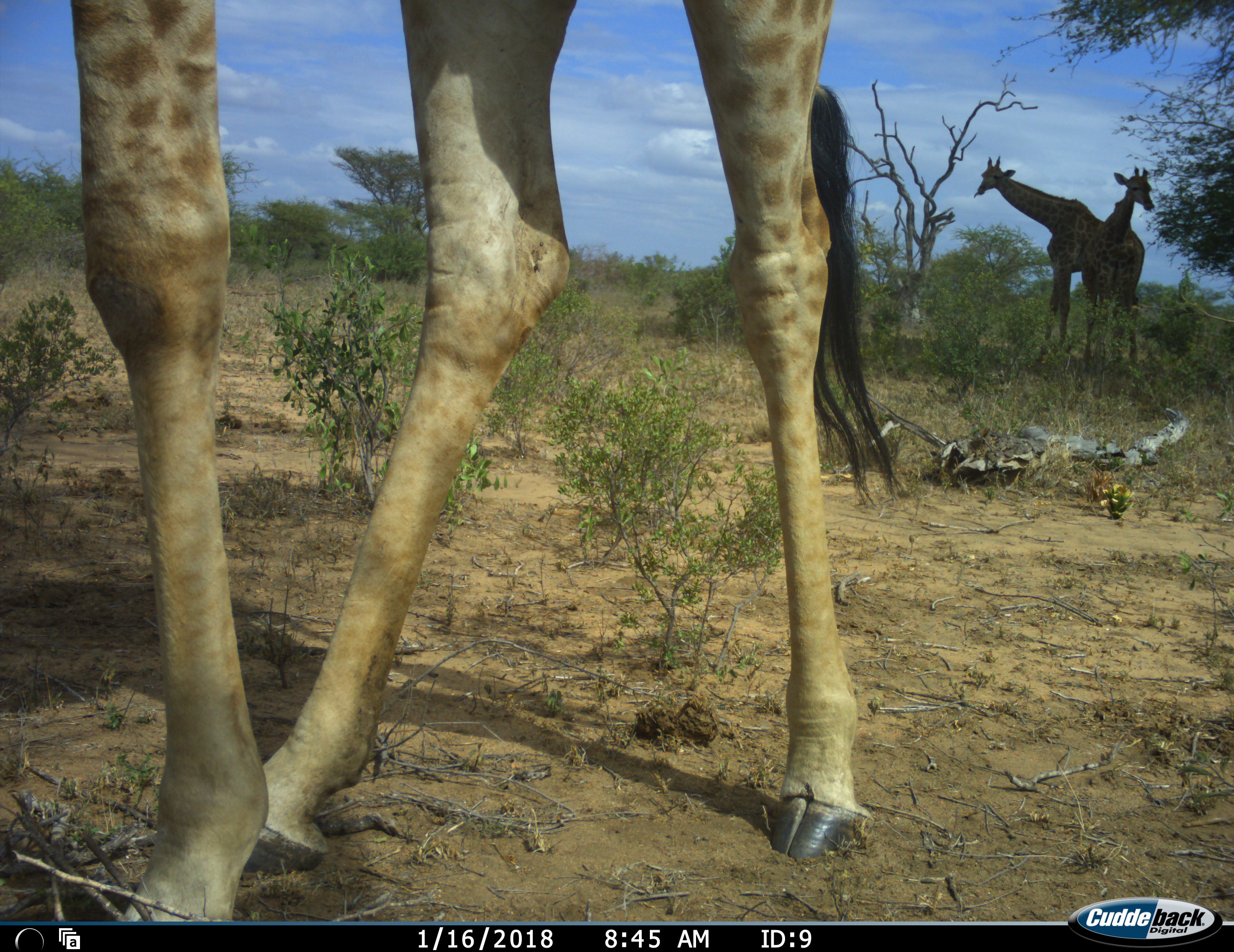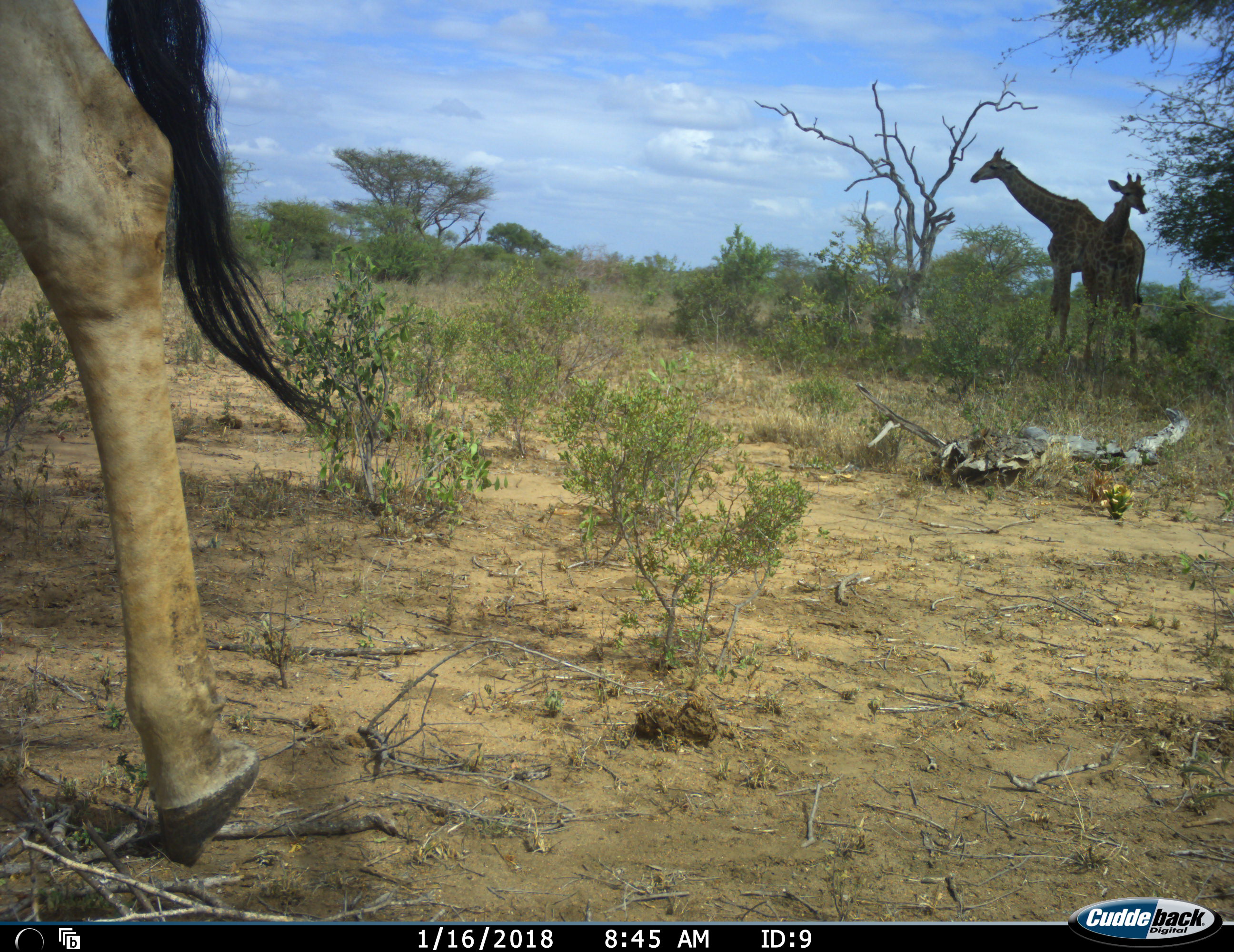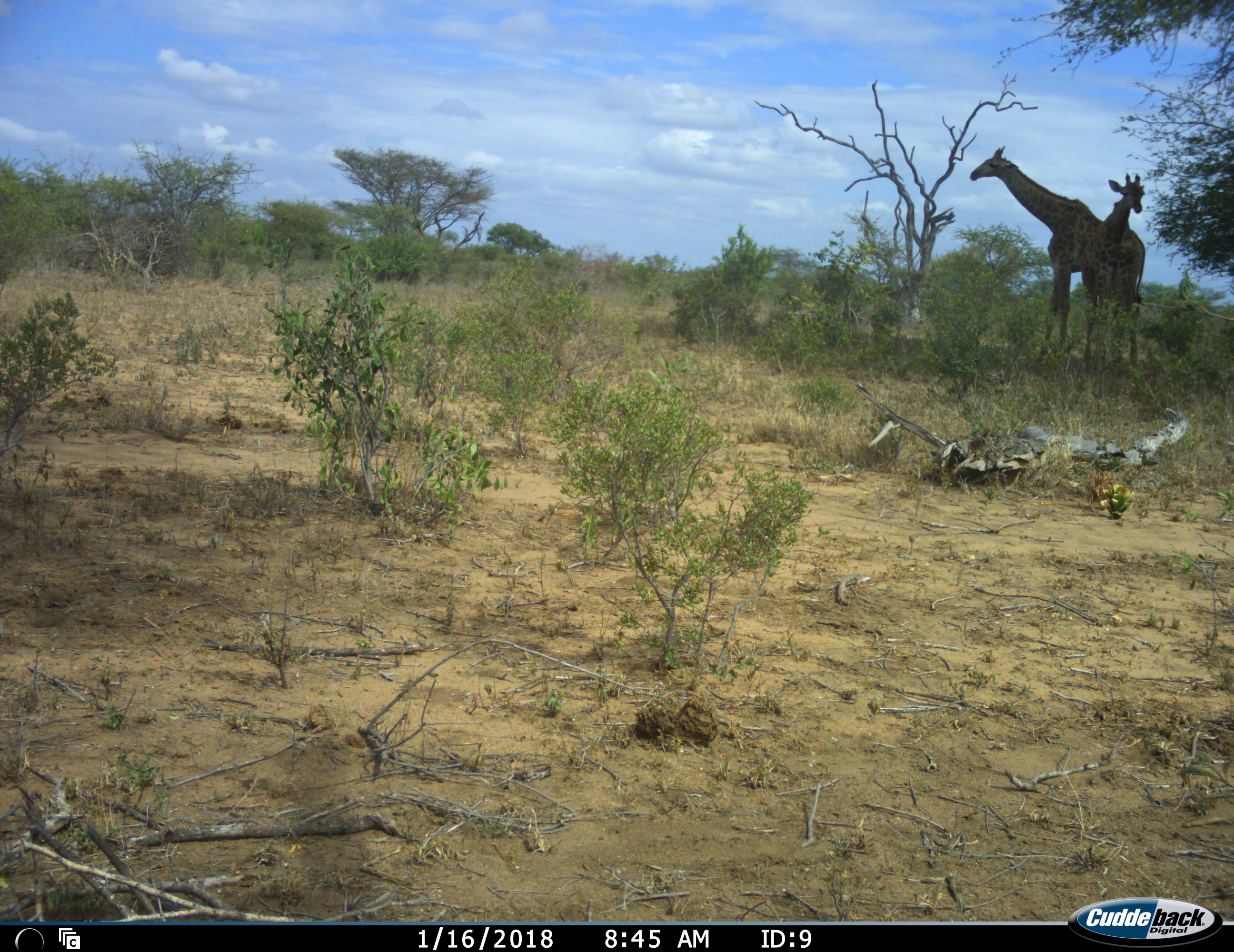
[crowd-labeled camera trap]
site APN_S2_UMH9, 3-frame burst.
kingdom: Animalia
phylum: Chordata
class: Mammalia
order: Artiodactyla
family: Giraffidae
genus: Giraffa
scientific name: Giraffa camelopardalis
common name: giraffe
Giraffe (Giraffa camelopardalis), count 3. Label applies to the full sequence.